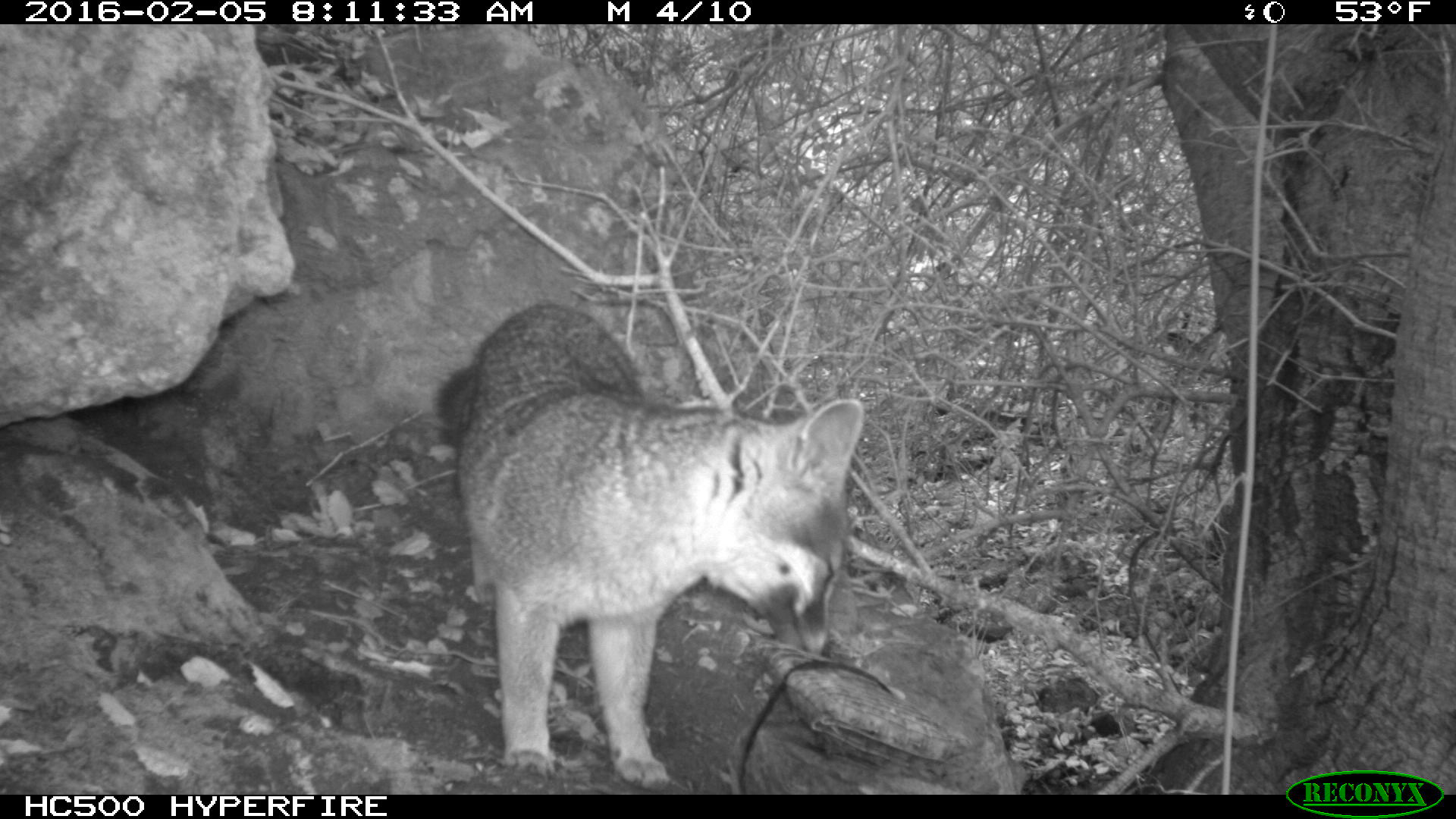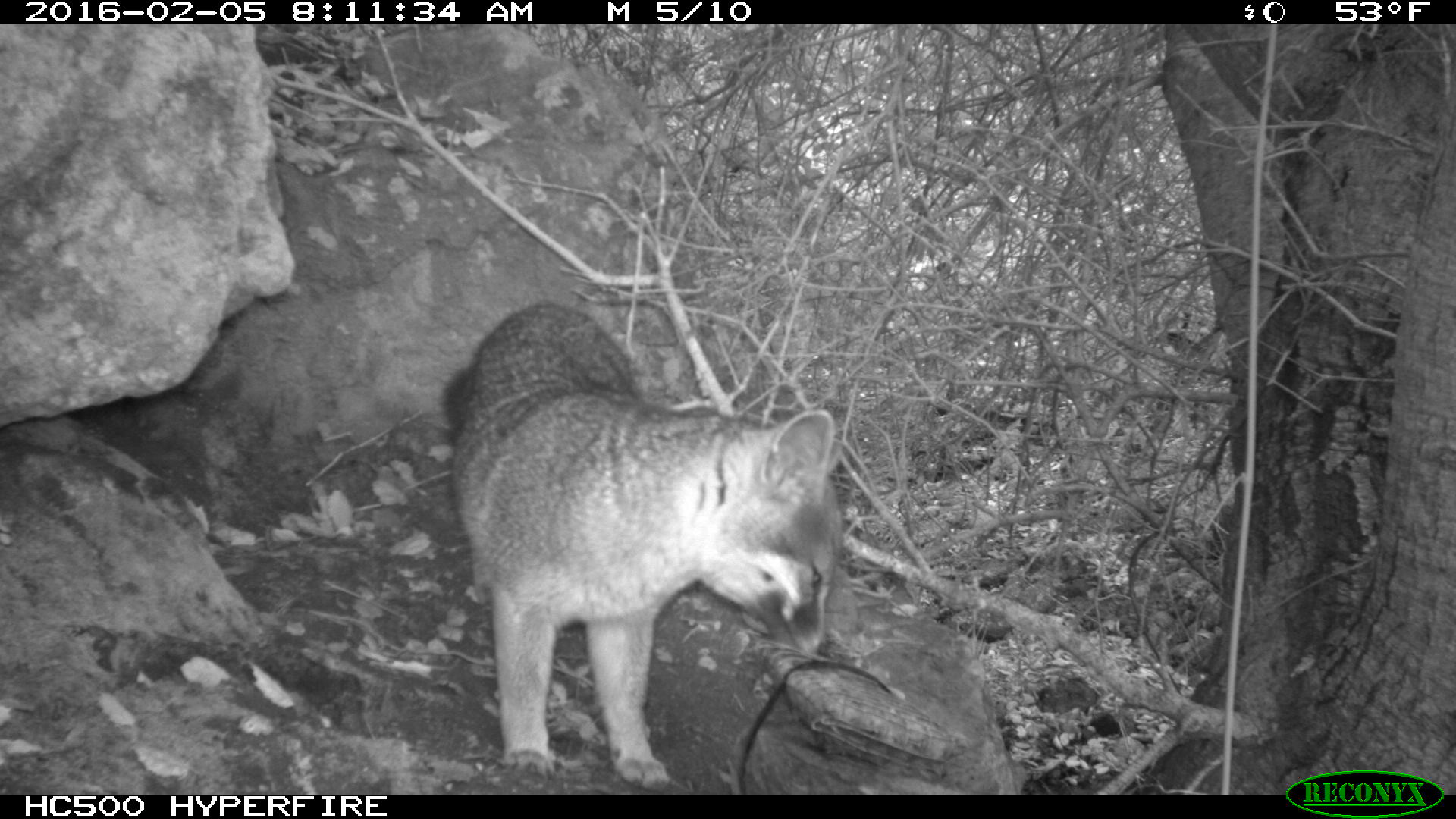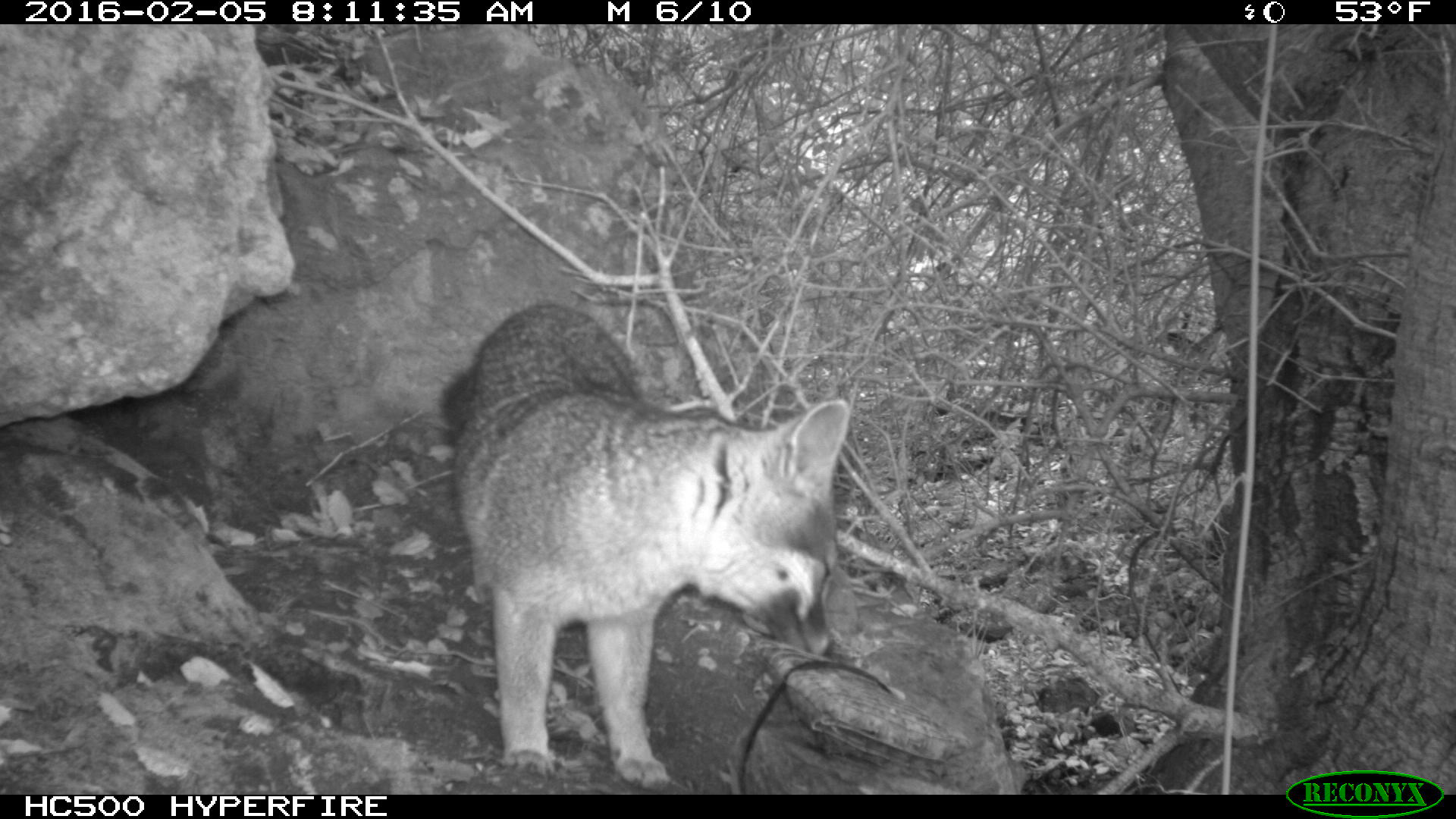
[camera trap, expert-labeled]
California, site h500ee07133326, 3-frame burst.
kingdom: Animalia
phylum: Chordata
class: Mammalia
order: Carnivora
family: Canidae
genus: Urocyon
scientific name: Urocyon littoralis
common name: island fox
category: fox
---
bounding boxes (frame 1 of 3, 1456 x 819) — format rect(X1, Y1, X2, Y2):
fox: rect(431, 303, 864, 791)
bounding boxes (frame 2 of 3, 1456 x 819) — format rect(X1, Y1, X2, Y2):
fox: rect(437, 297, 844, 787)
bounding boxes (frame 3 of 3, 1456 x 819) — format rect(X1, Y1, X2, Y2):
fox: rect(441, 300, 851, 786)